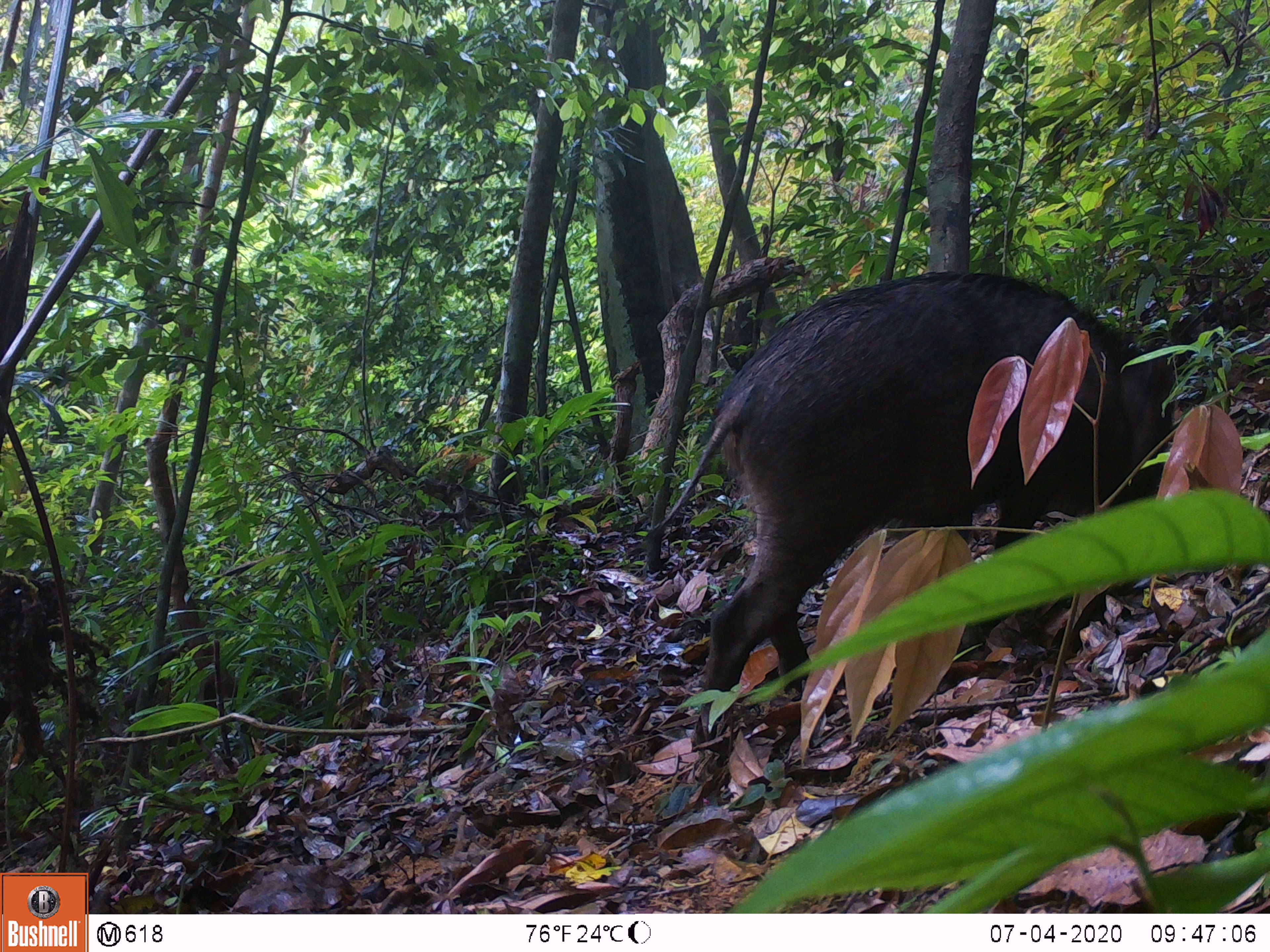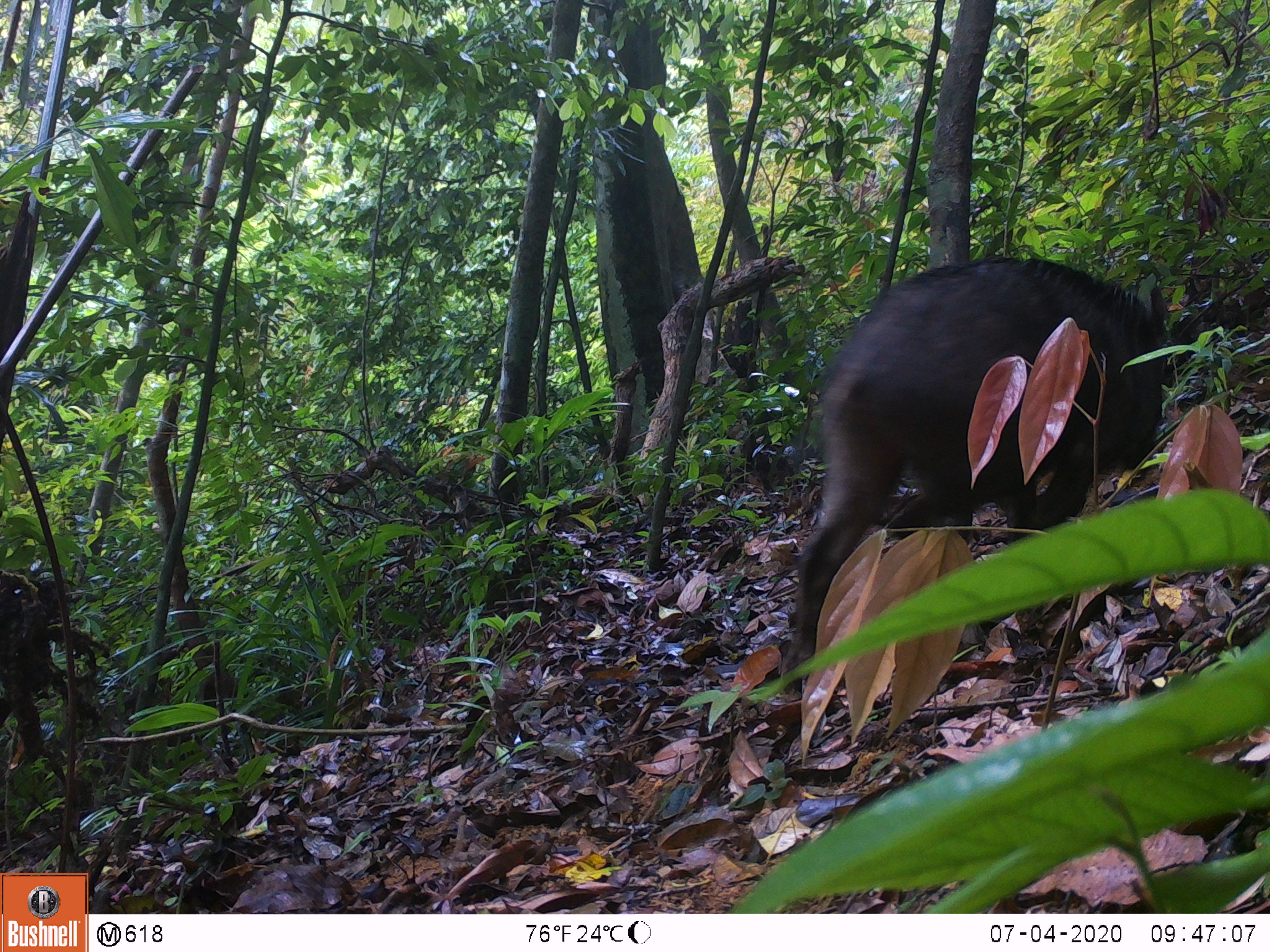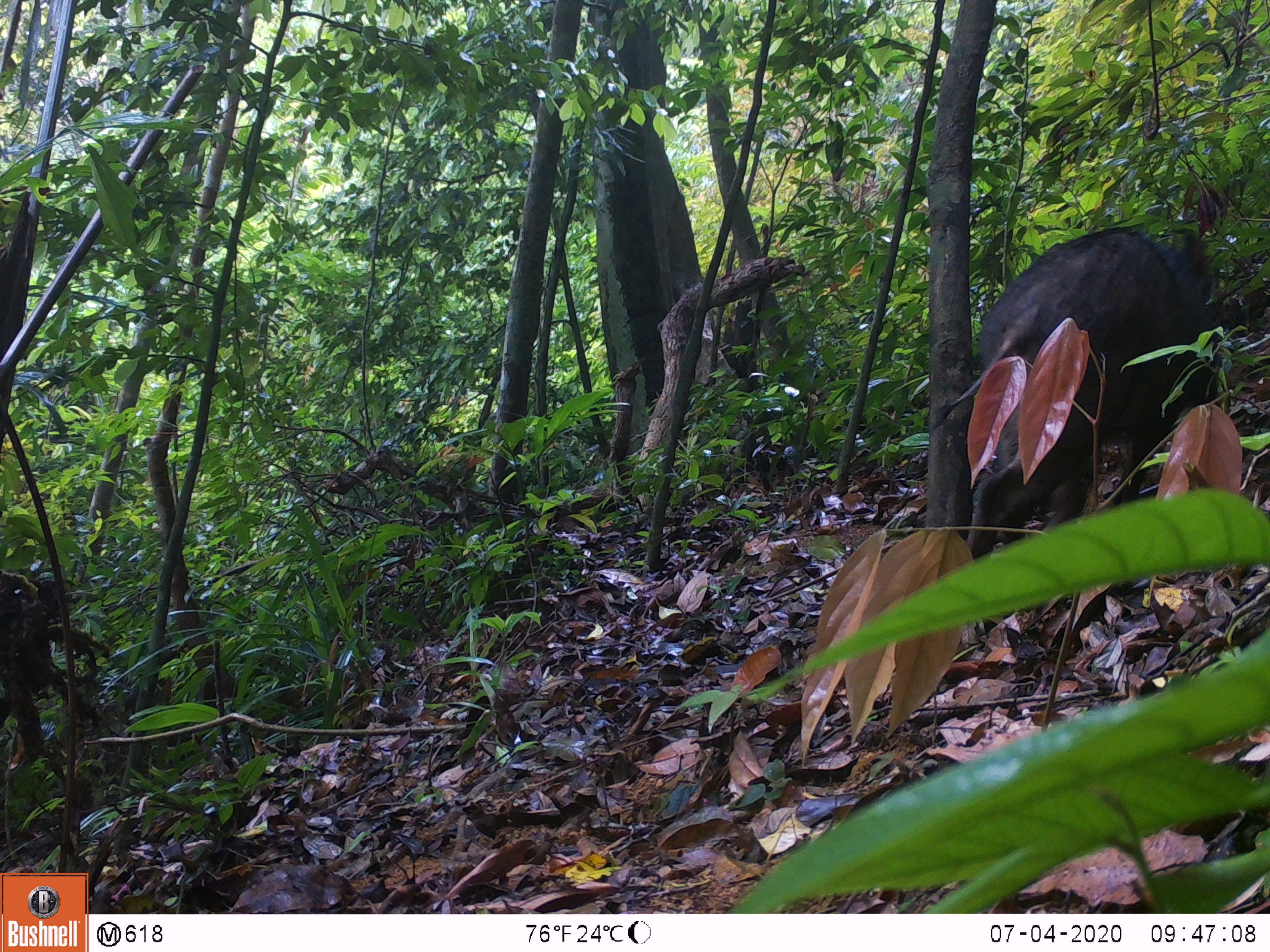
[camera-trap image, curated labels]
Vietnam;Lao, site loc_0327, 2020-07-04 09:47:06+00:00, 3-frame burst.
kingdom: Animalia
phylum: Chordata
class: Mammalia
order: Artiodactyla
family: Suidae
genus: Sus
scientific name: Sus scrofa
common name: eurasian wild pig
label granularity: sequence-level